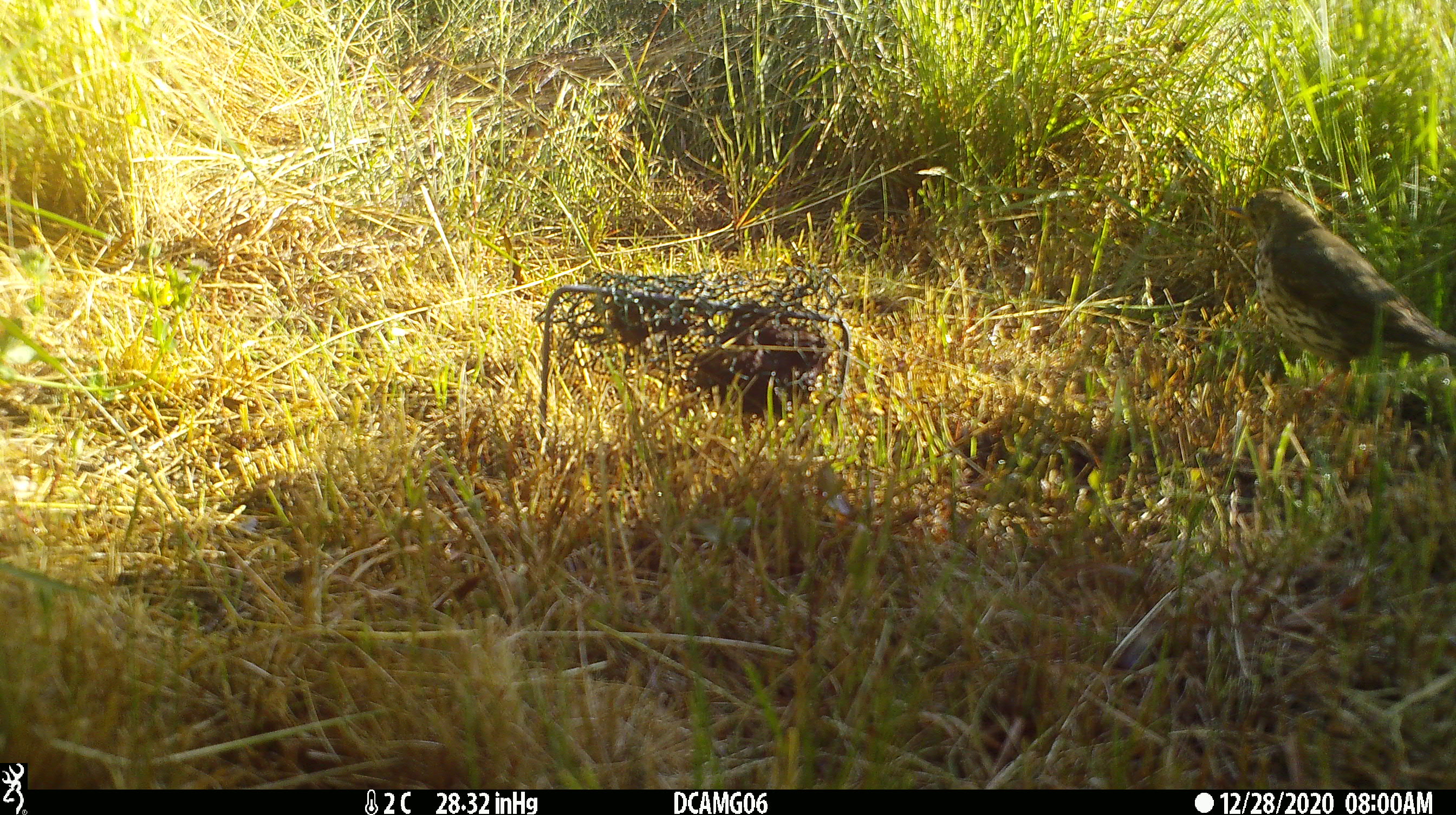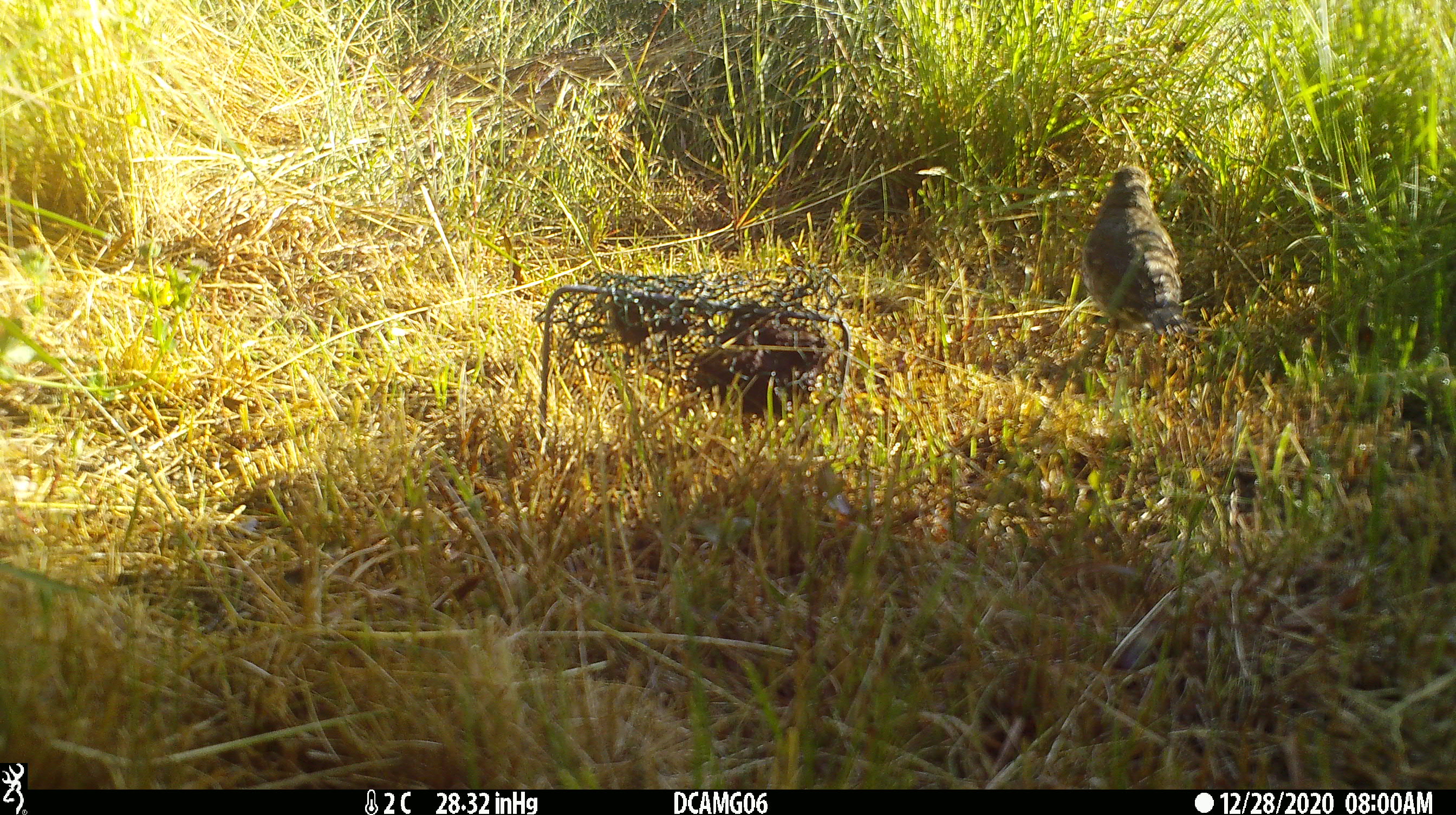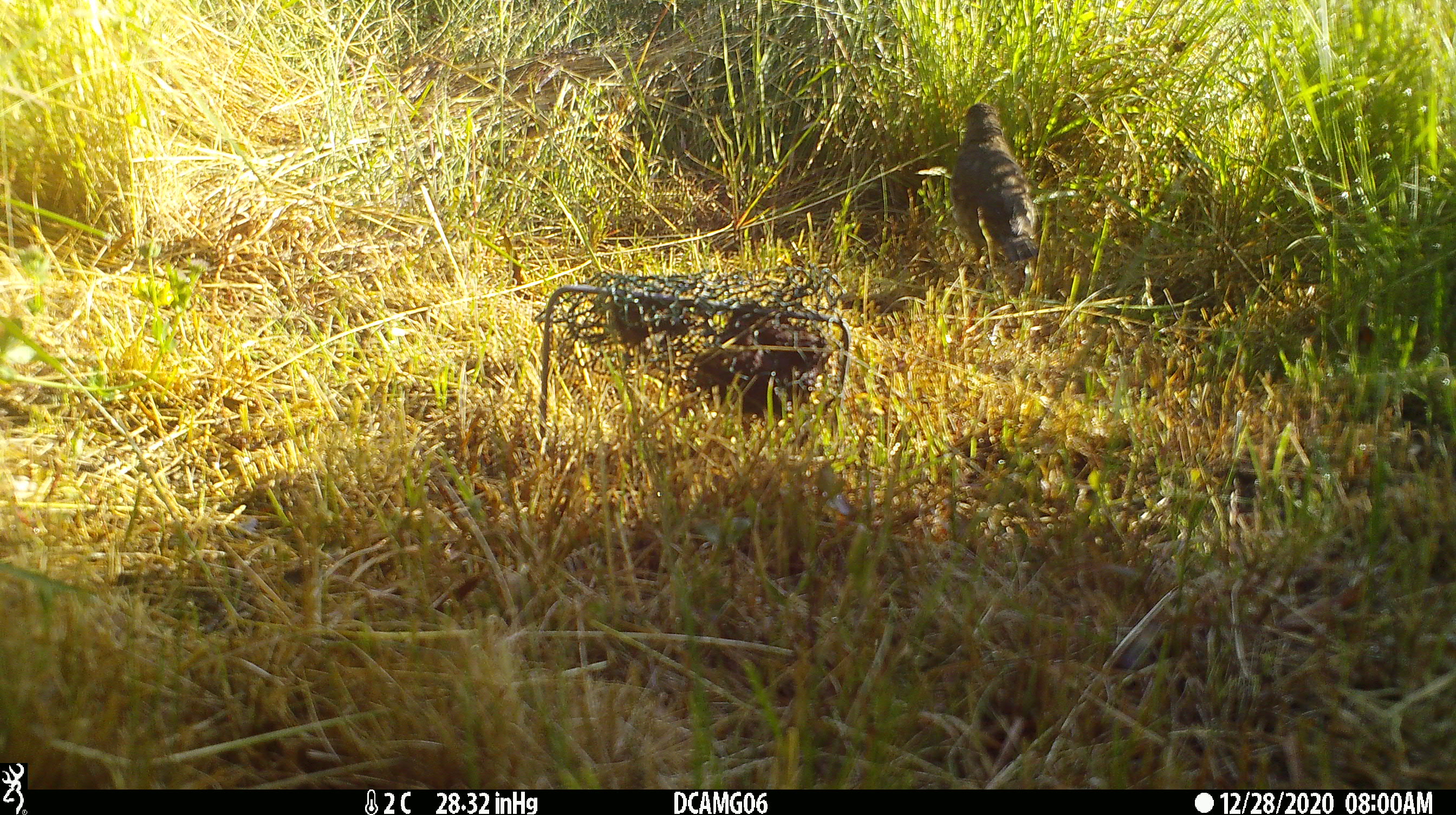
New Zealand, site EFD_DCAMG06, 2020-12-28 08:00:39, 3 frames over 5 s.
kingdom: Animalia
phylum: Chordata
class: Aves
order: Passeriformes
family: Turdidae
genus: Turdus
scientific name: Turdus philomelos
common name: song thrush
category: thrush